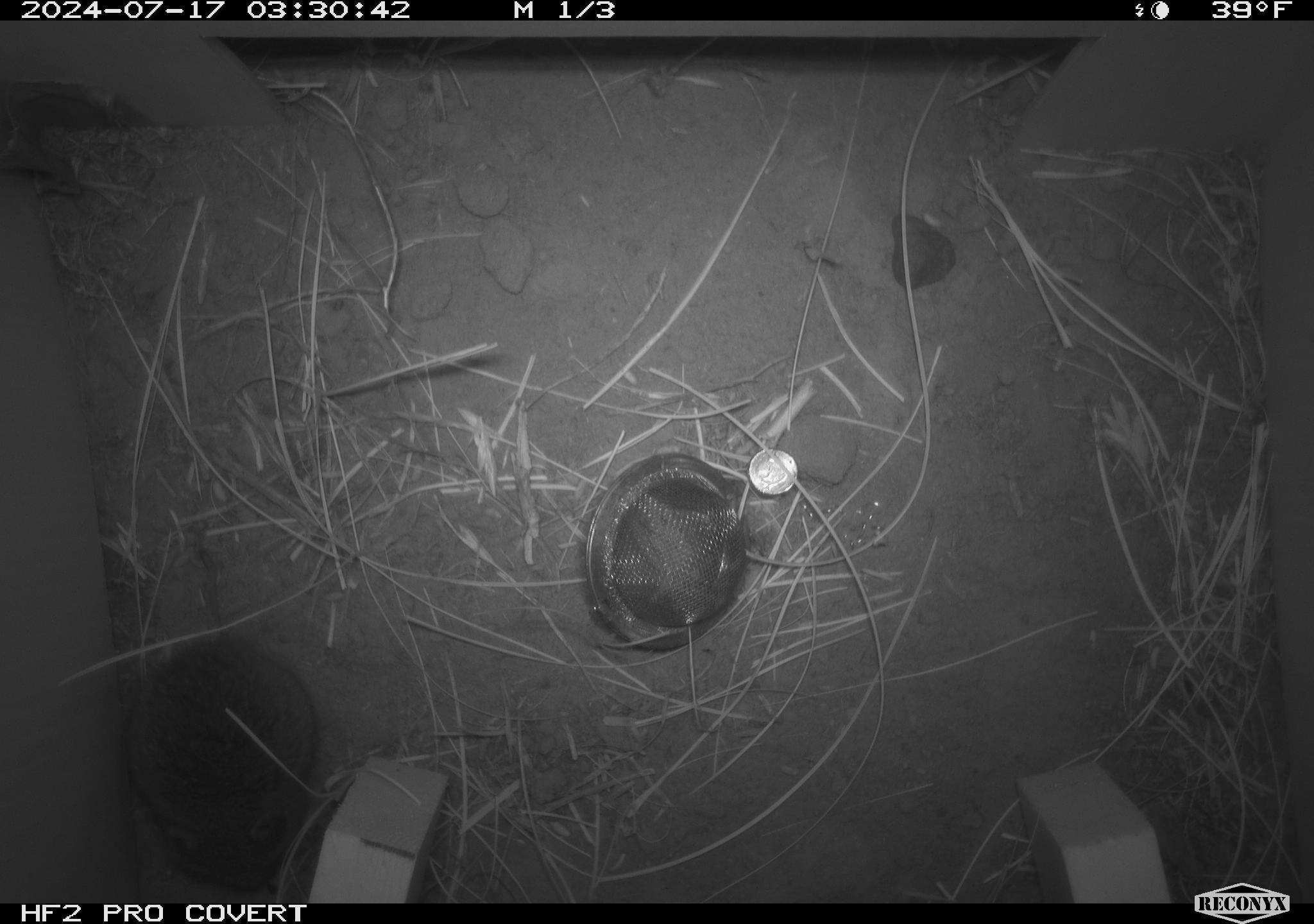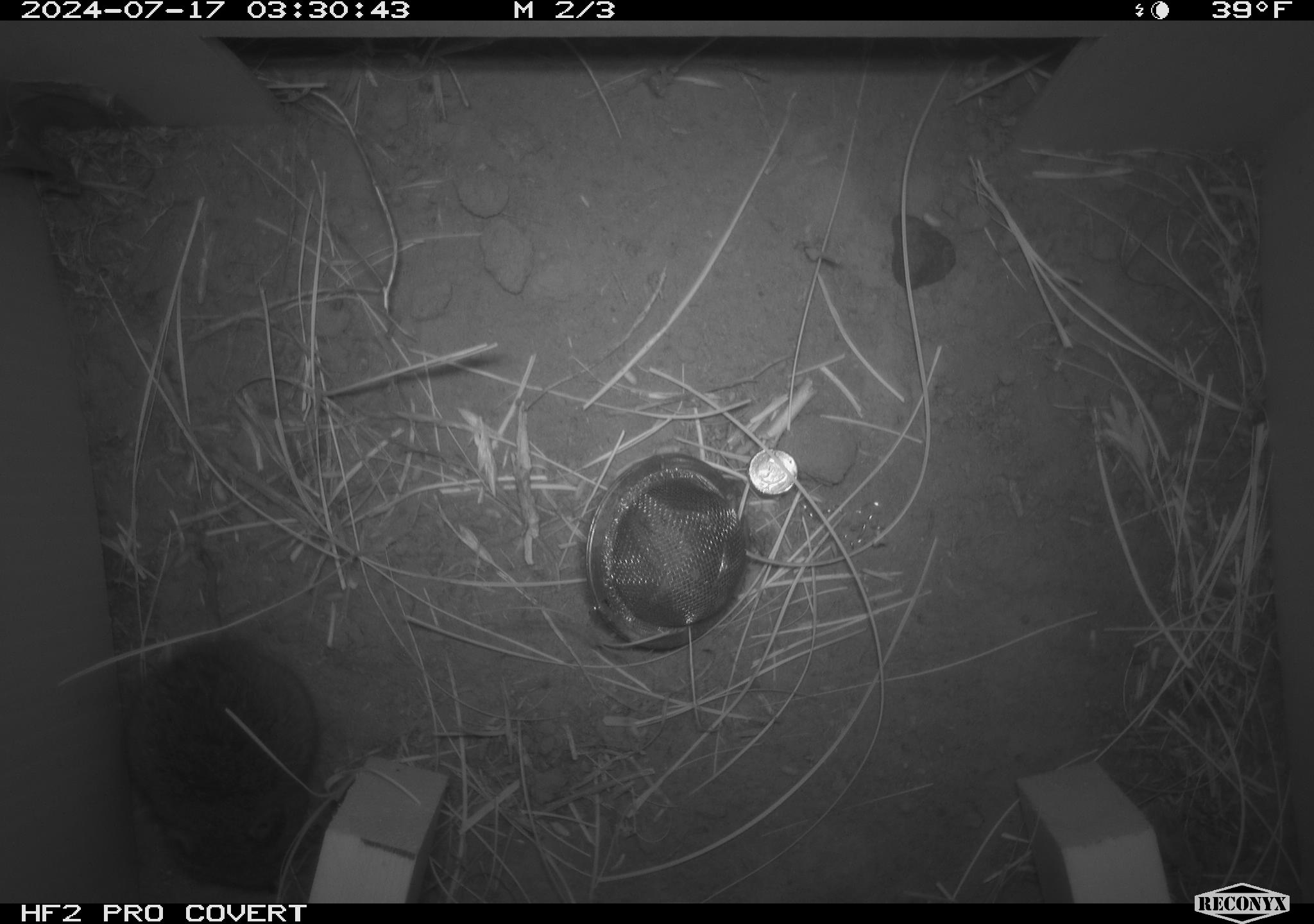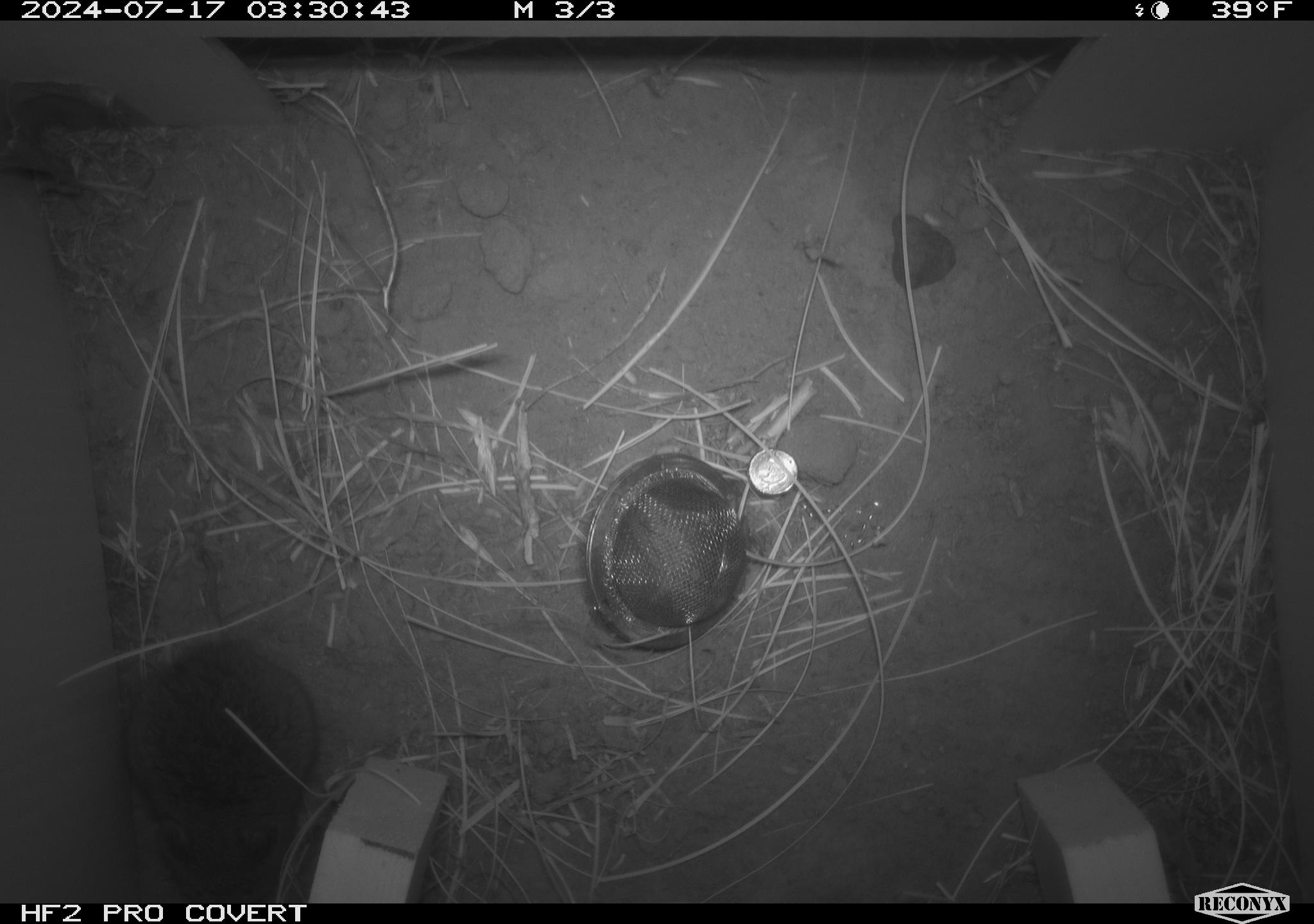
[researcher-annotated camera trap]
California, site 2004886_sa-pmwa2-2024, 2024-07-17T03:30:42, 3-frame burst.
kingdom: Animalia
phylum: Chordata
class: Mammalia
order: Rodentia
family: Cricetidae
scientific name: Arvicolinae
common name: voles, lemmings, and muskrats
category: arvicolinae subfamily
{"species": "arvicolinae subfamily (voles, lemmings, and muskrats) (Arvicolinae)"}